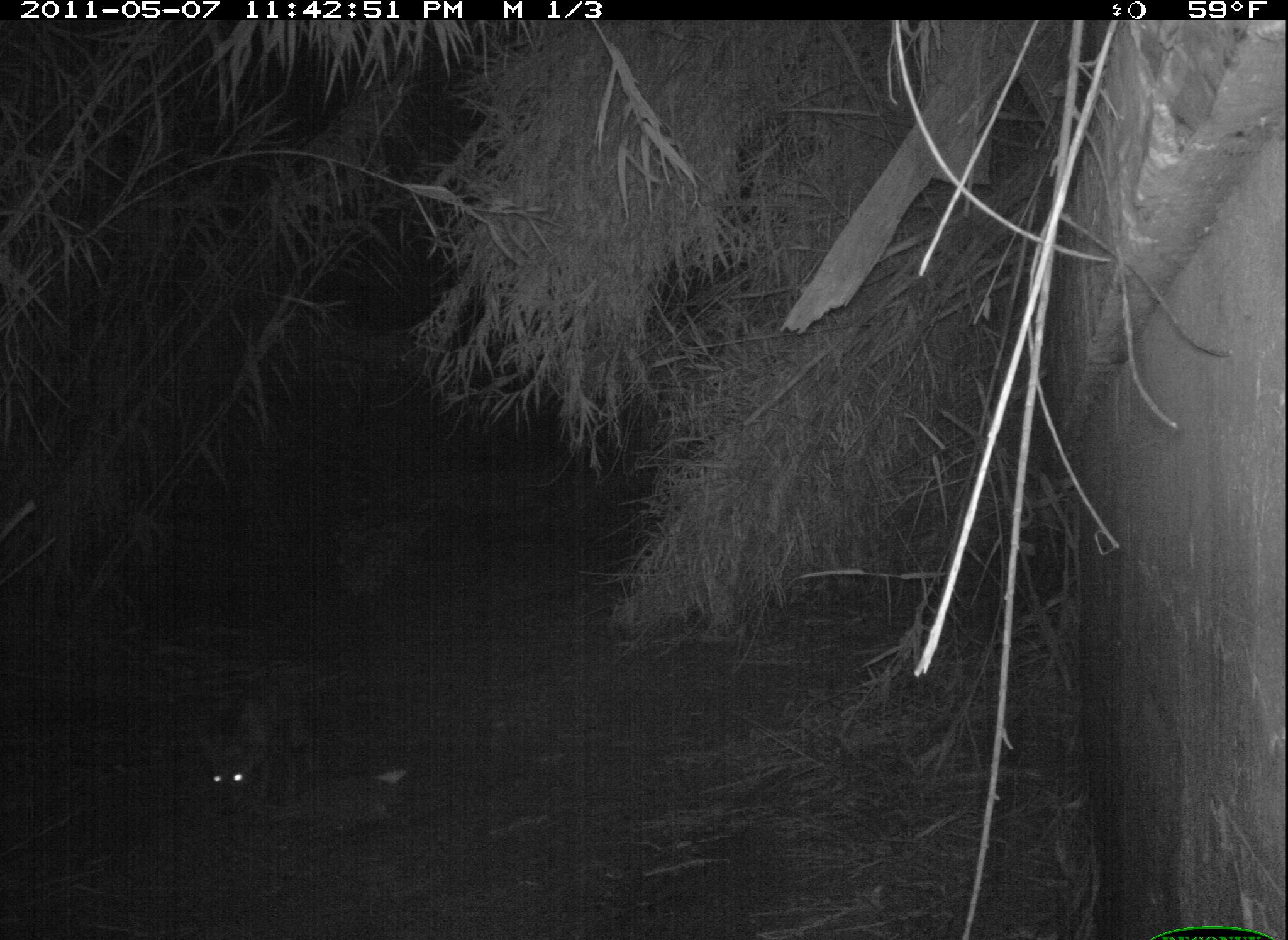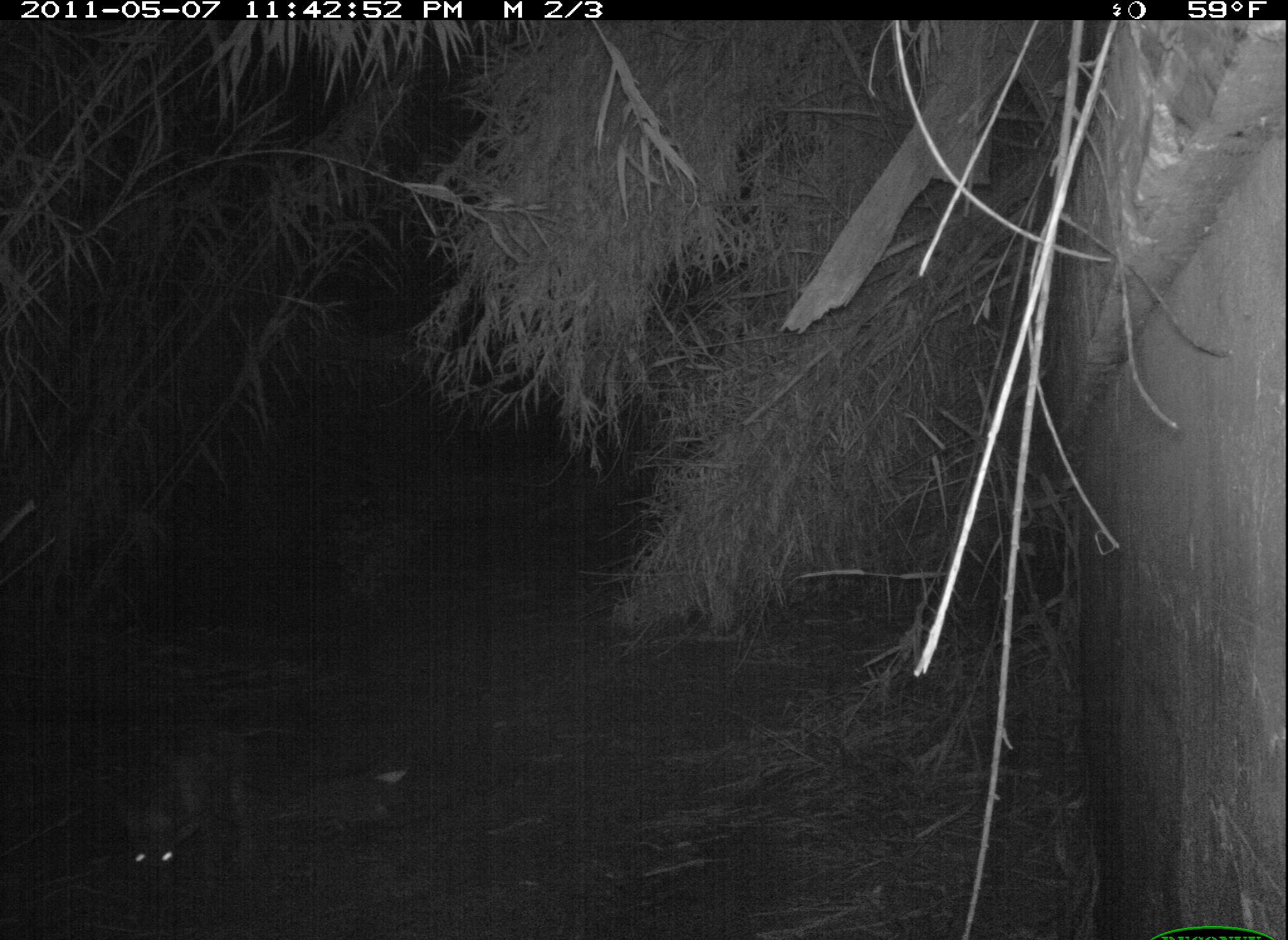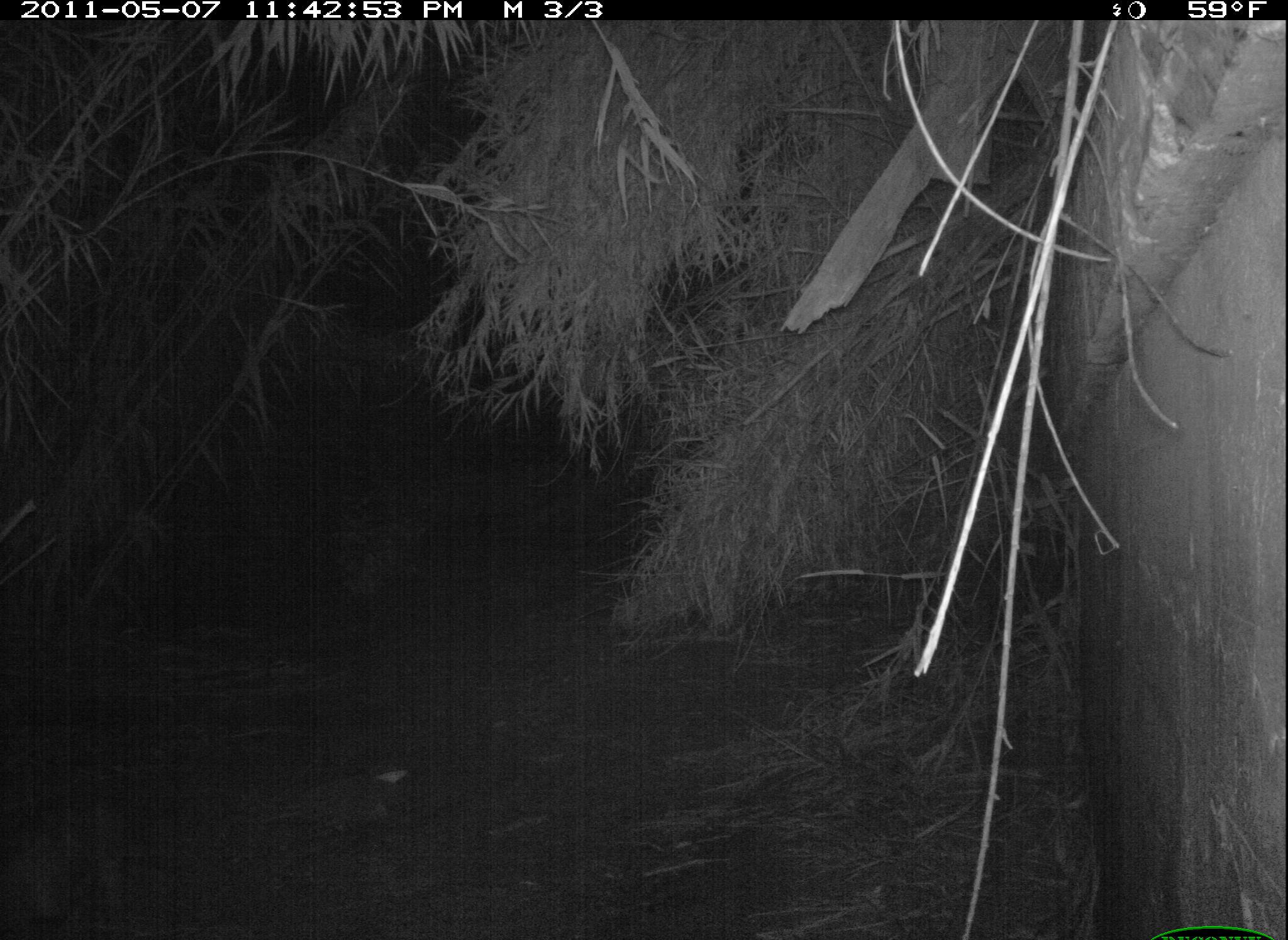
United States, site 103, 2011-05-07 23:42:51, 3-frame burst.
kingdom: Animalia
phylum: Chordata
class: Mammalia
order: Carnivora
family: Canidae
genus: Canis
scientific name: Canis latrans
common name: coyote